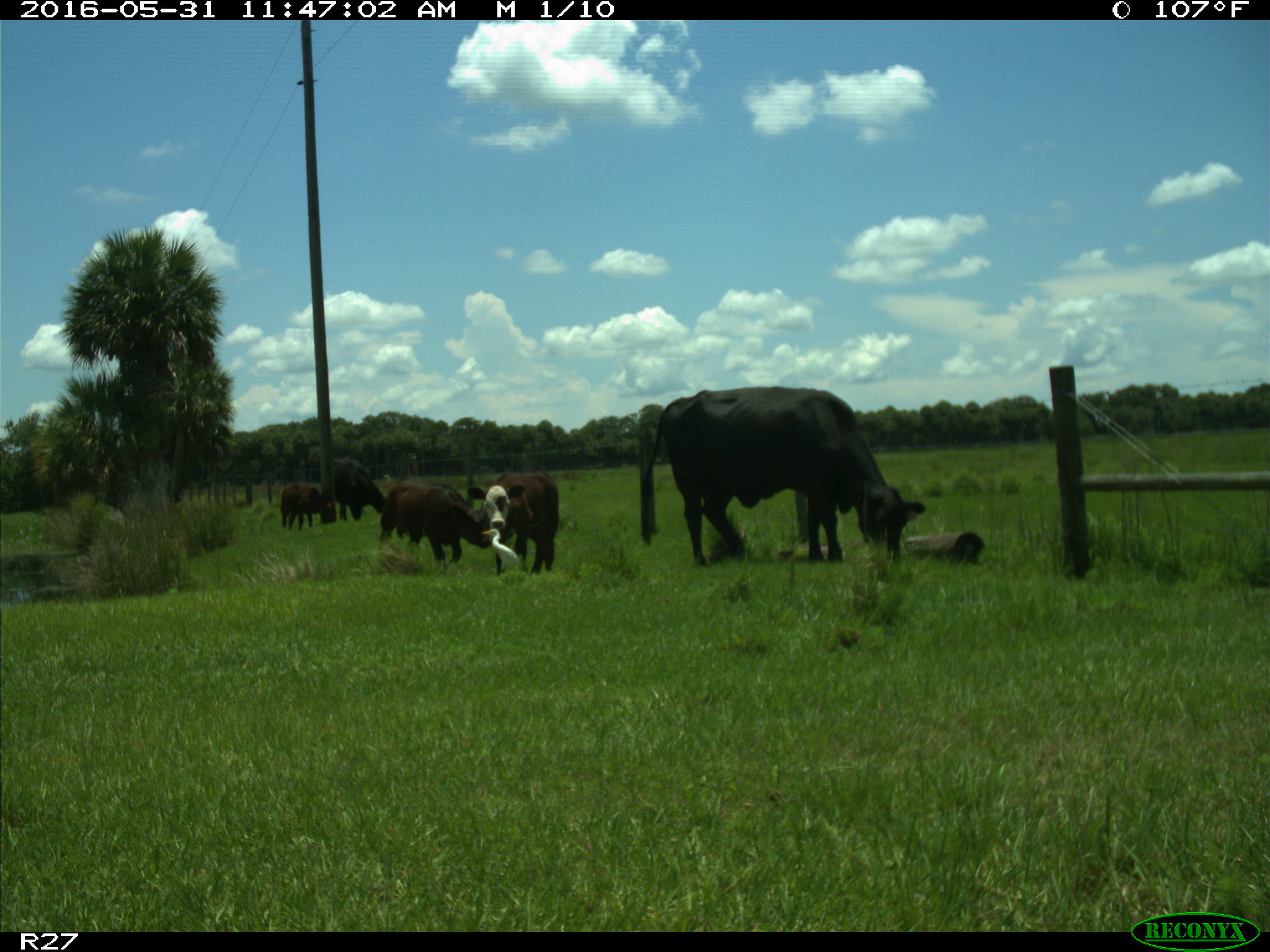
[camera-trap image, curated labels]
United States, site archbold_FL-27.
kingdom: Animalia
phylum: Chordata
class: Mammalia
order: Artiodactyla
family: Bovidae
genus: Bos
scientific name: Bos taurus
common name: domestic cow